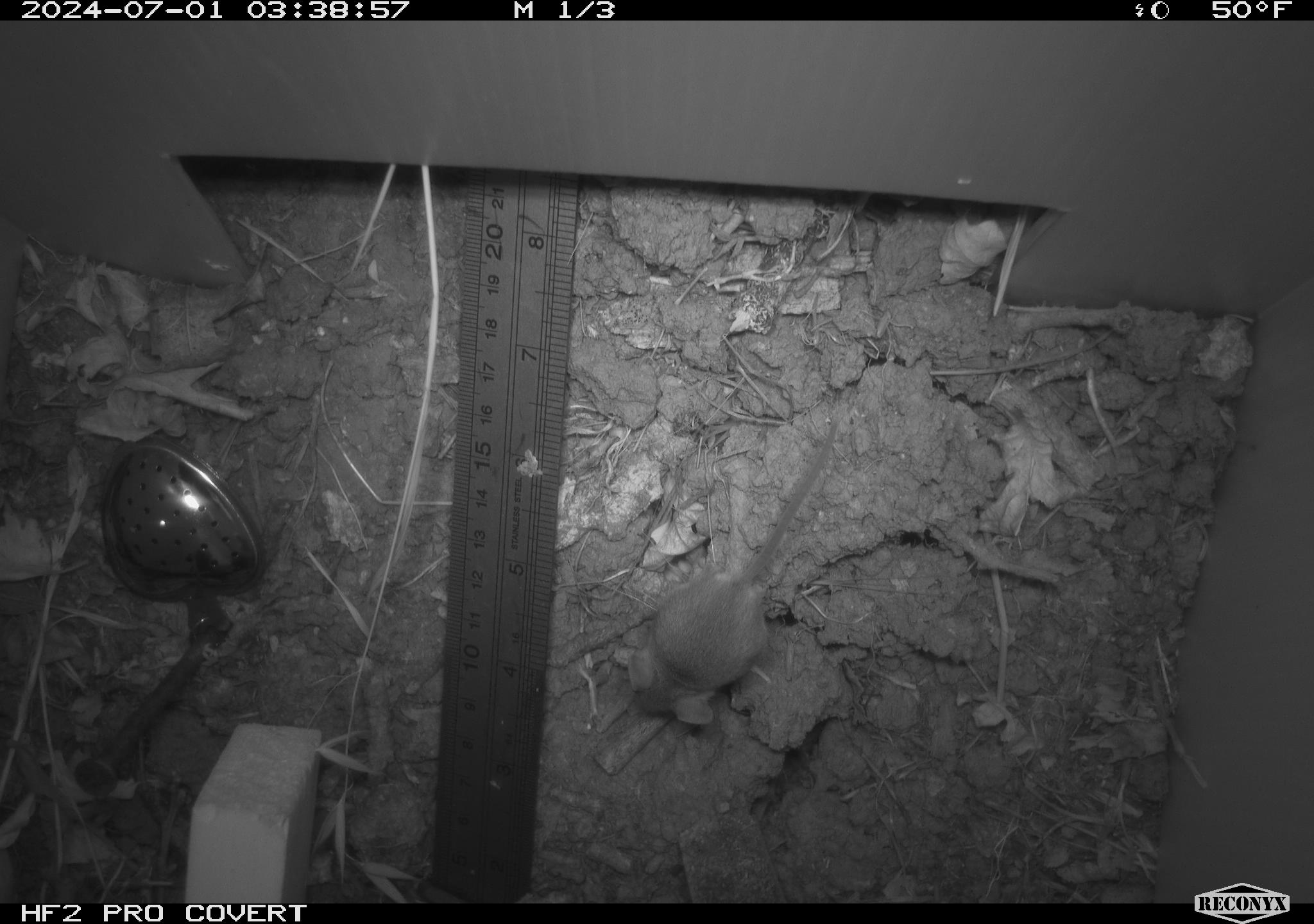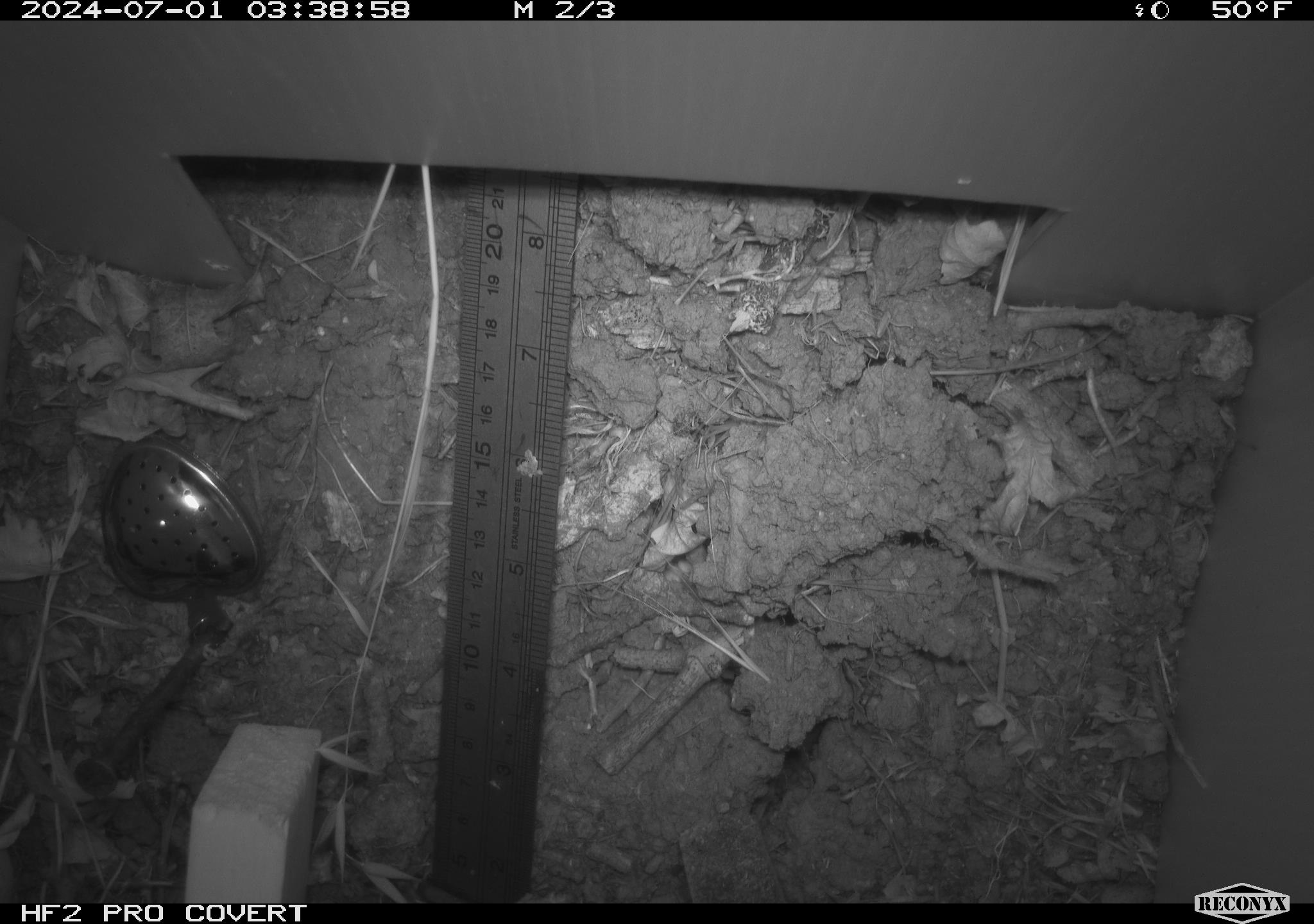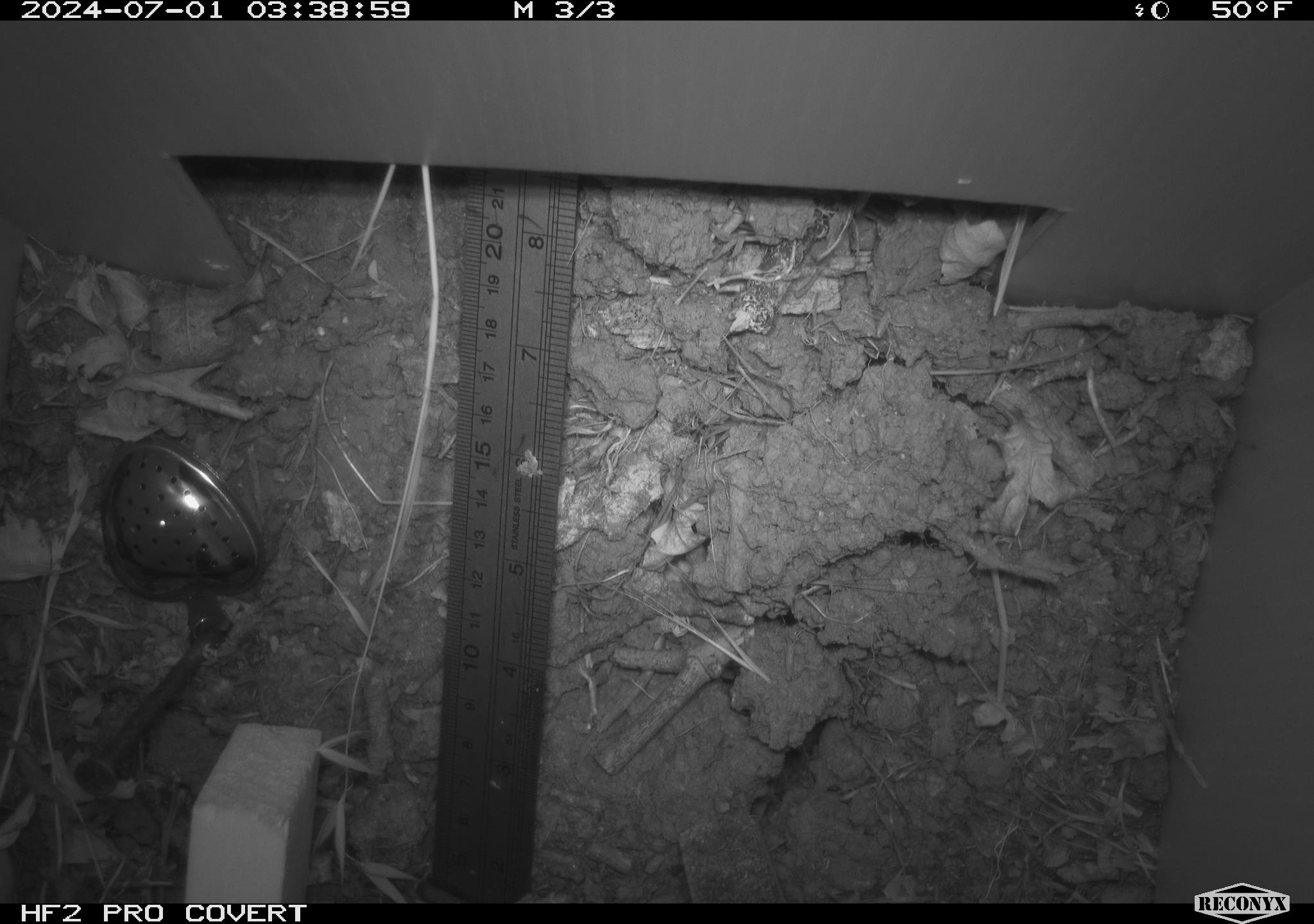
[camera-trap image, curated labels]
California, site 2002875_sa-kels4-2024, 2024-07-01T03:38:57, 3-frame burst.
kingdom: Animalia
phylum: Chordata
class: Mammalia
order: Rodentia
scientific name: Rodentia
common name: rodent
Rodent (Rodentia).